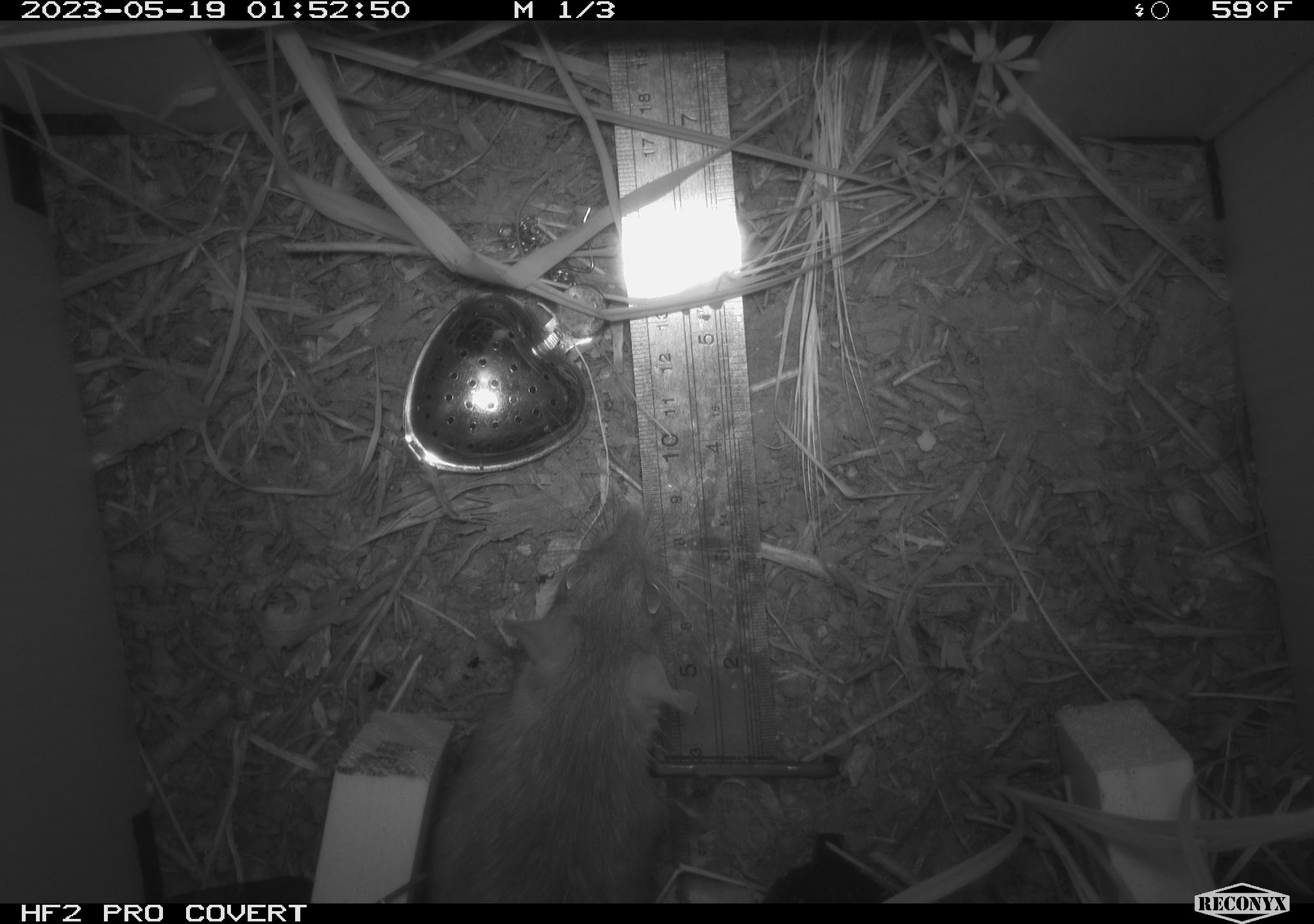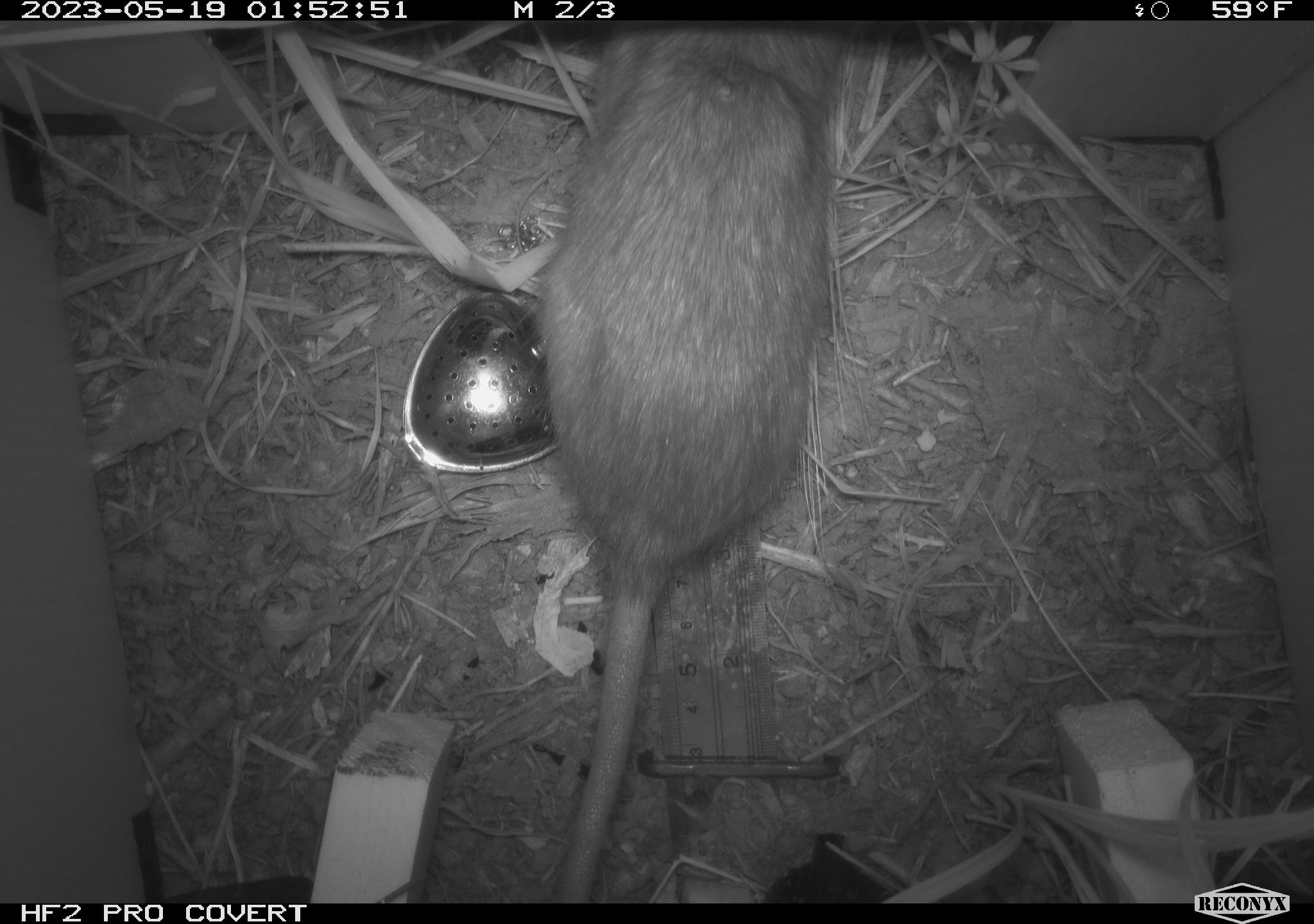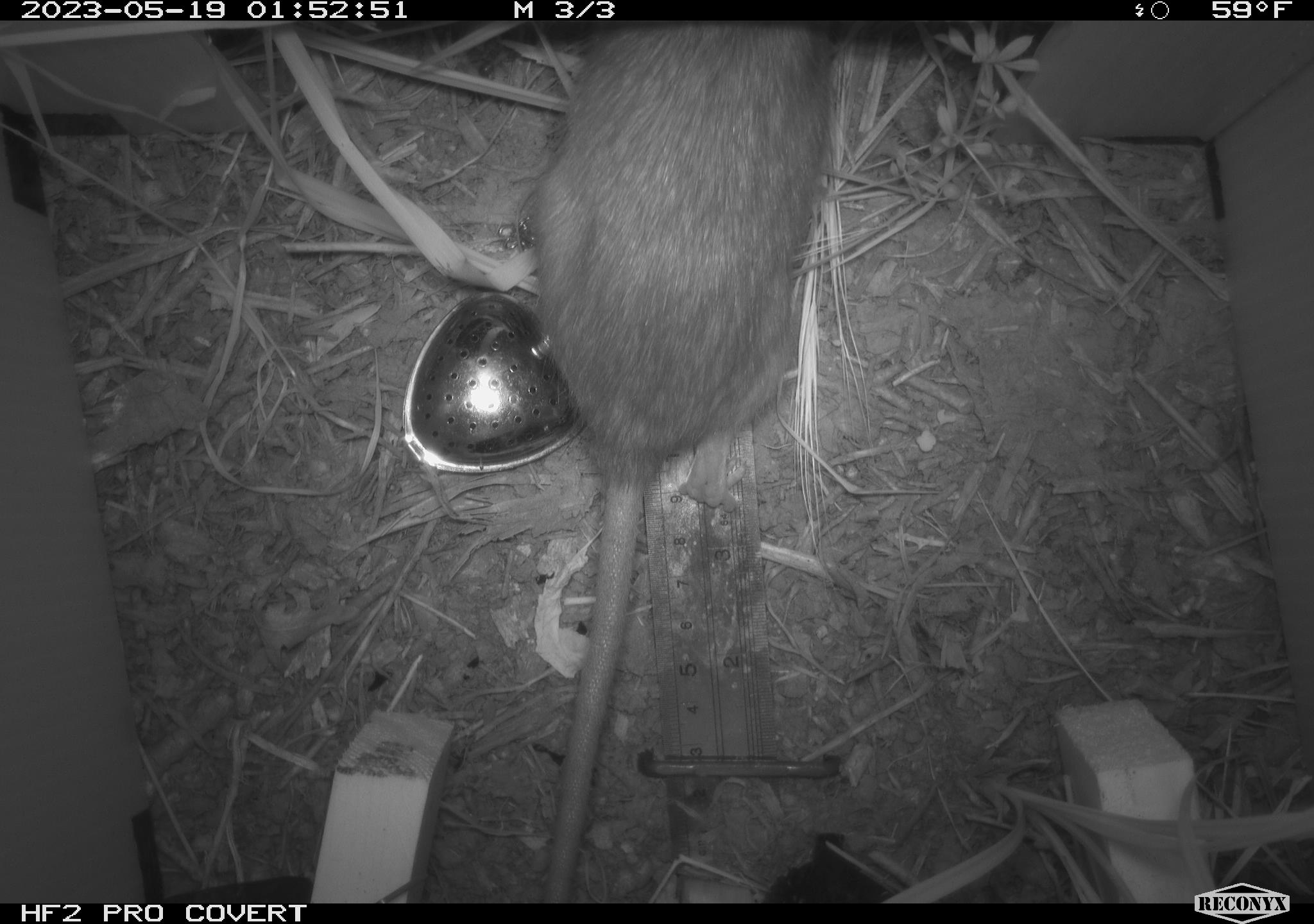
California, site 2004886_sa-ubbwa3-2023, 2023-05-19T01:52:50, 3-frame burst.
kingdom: Animalia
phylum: Chordata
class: Mammalia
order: Rodentia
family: Muridae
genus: Rattus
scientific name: Rattus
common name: rat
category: rattus species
Rattus species (rat) (Rattus).